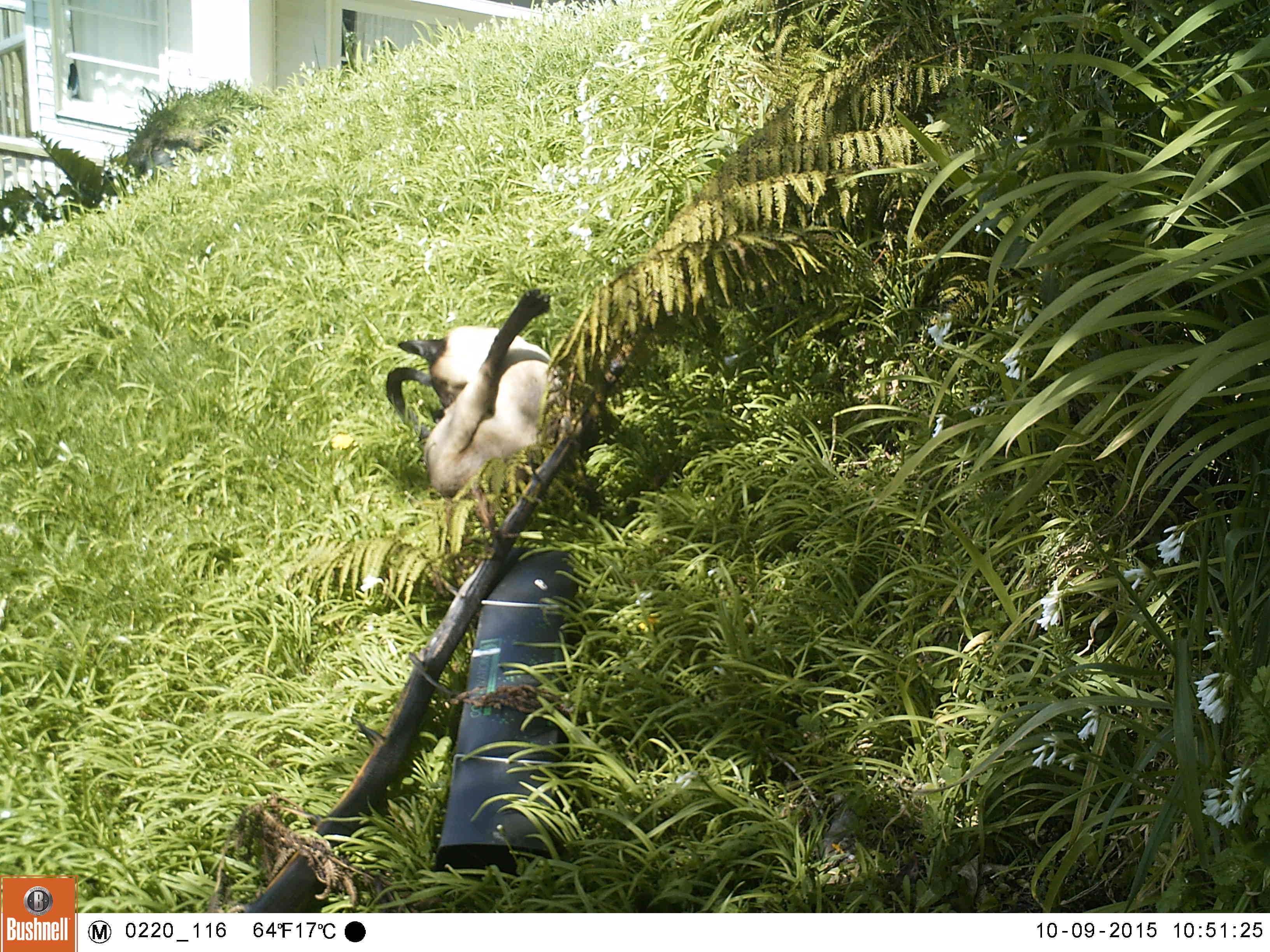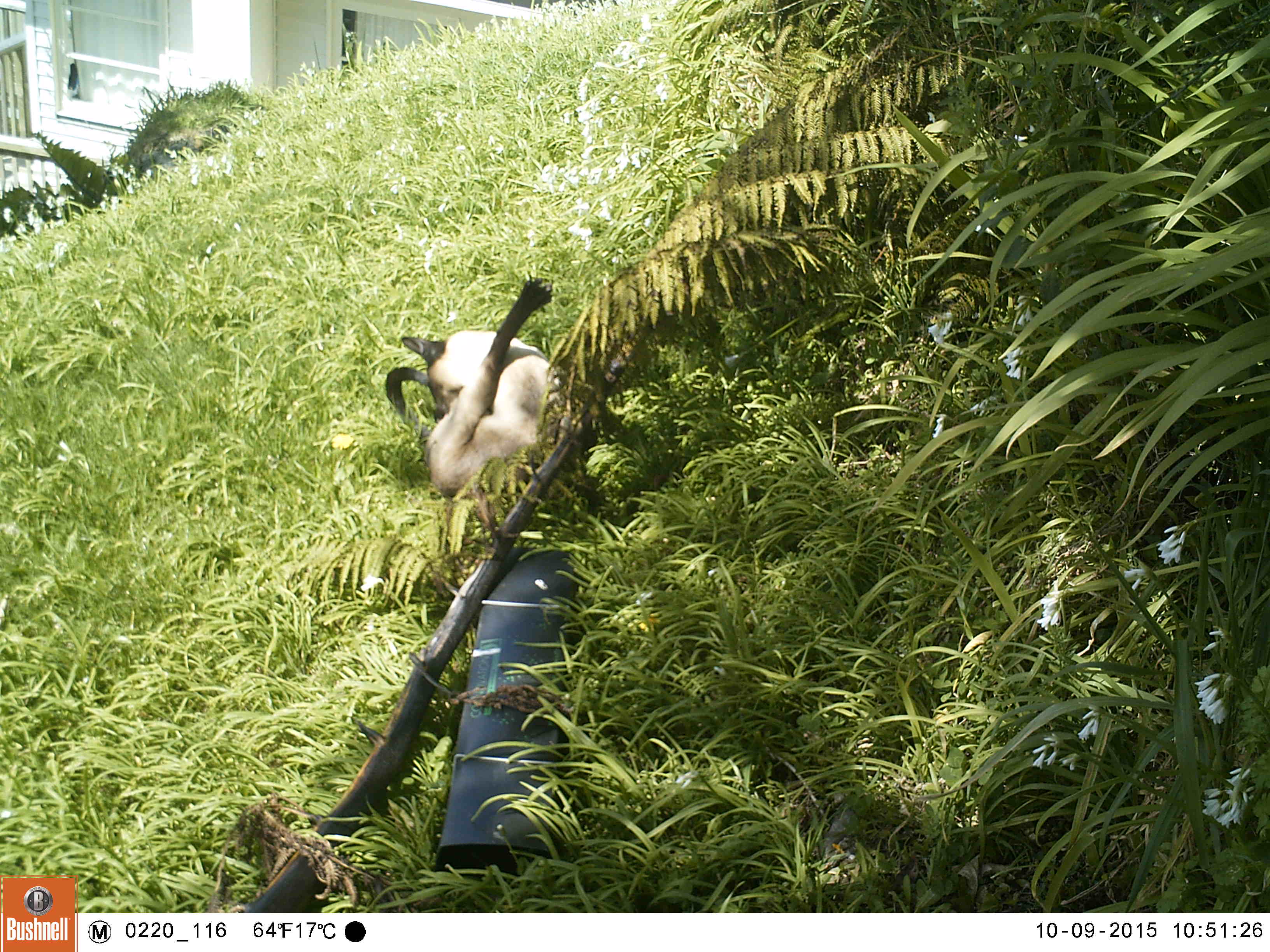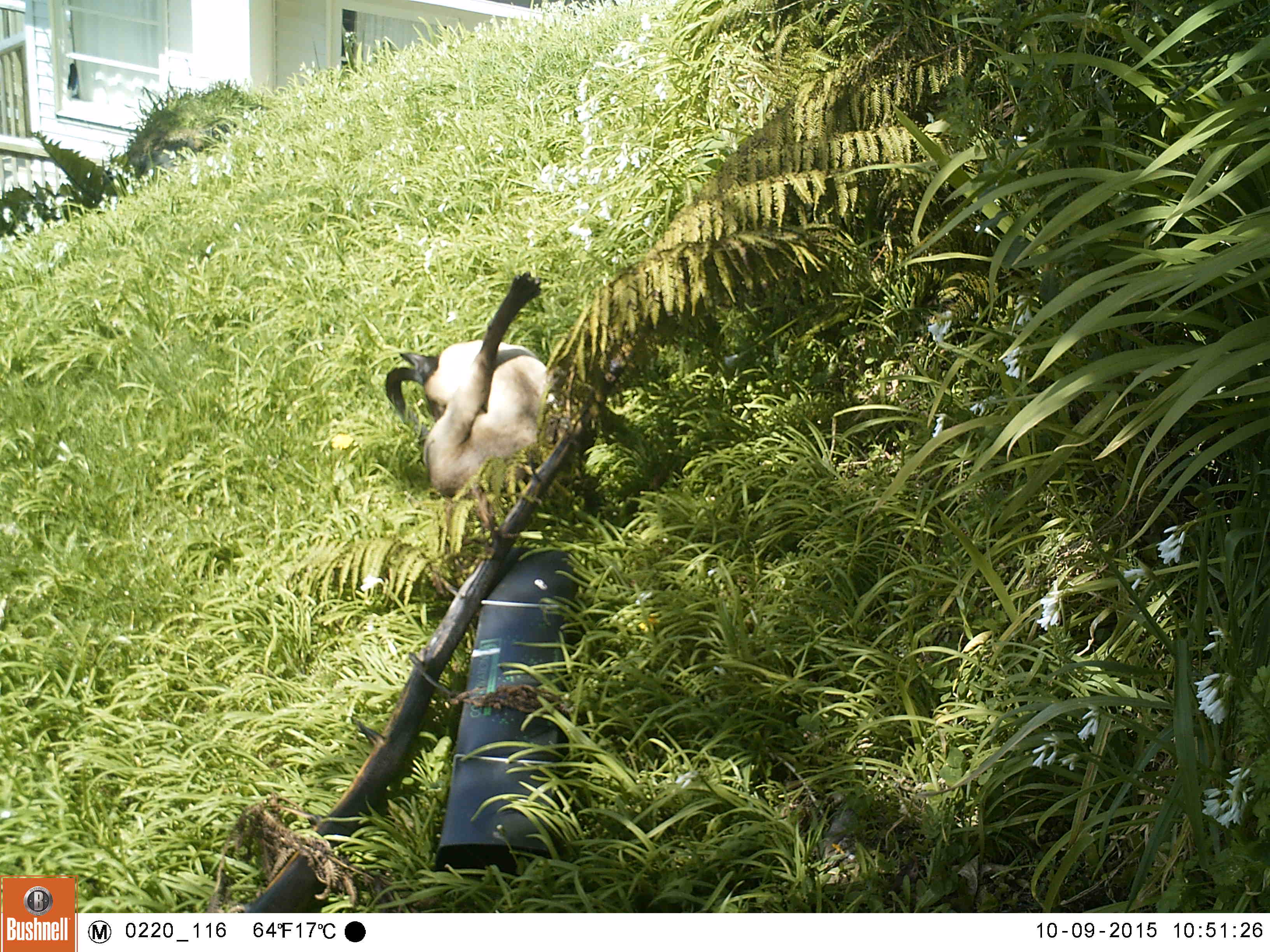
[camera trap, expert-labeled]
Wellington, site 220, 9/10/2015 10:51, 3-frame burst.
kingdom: Animalia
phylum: Chordata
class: Mammalia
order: Carnivora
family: Felidae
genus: Felis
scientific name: Felis catus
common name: cat